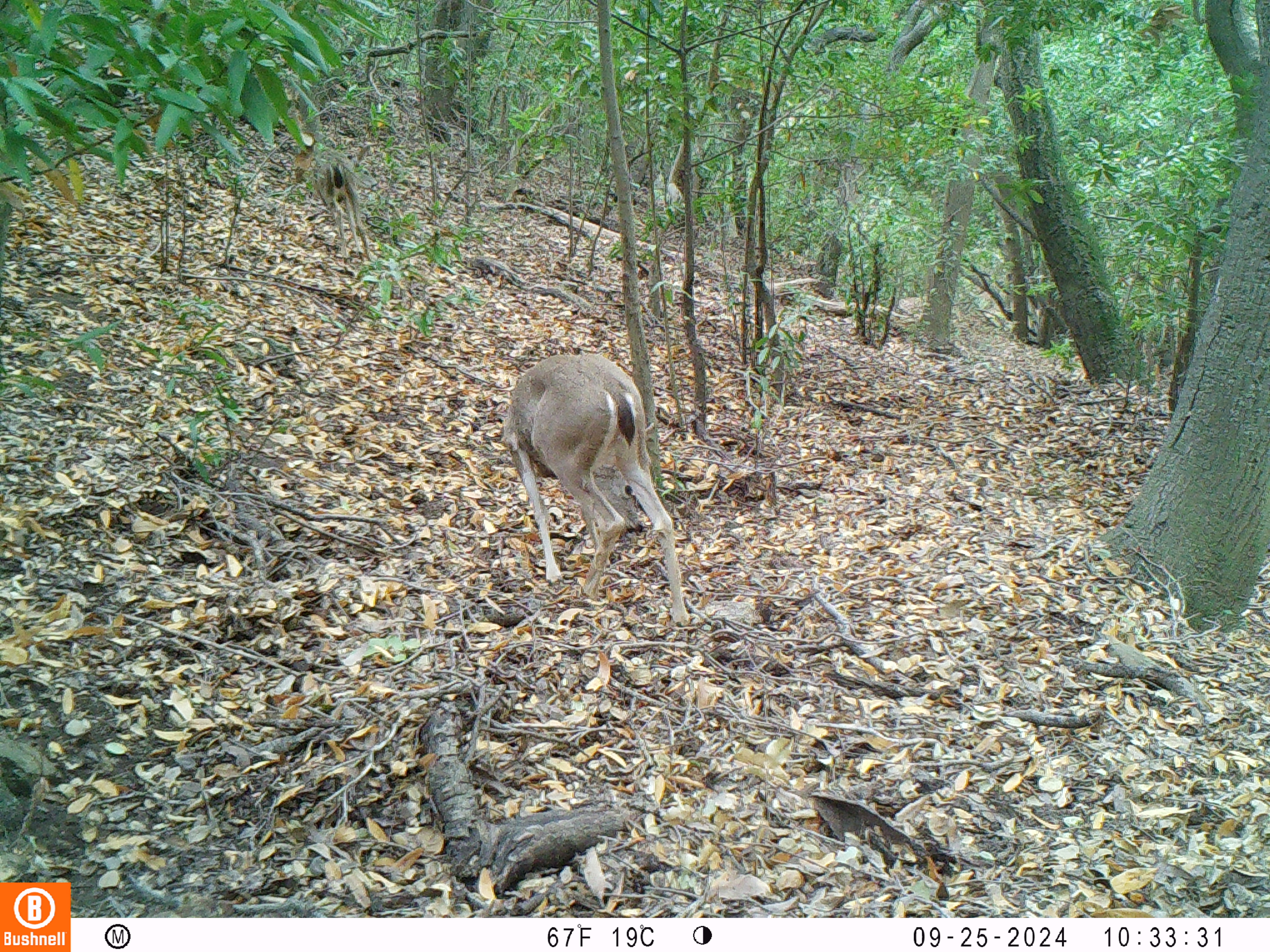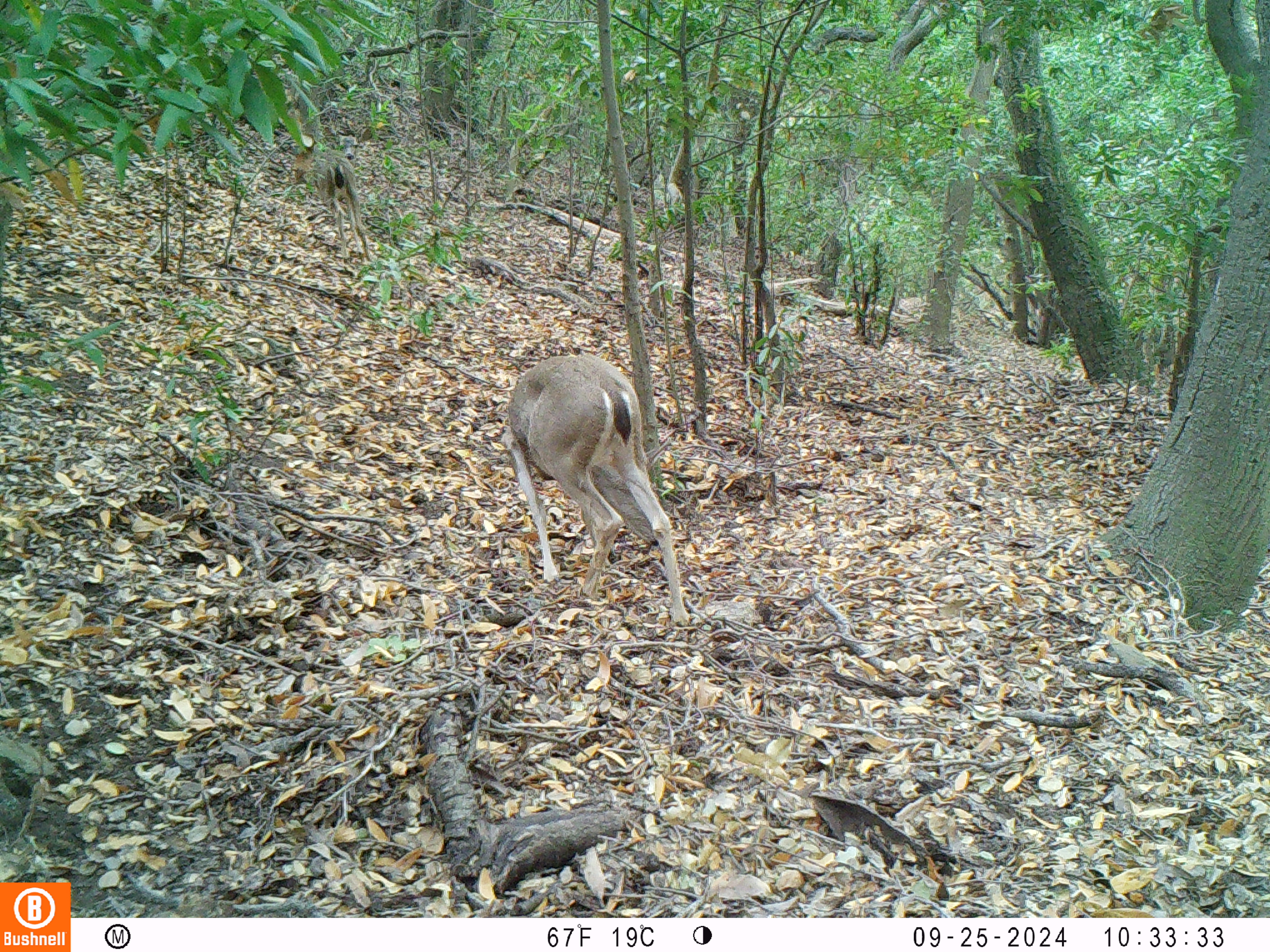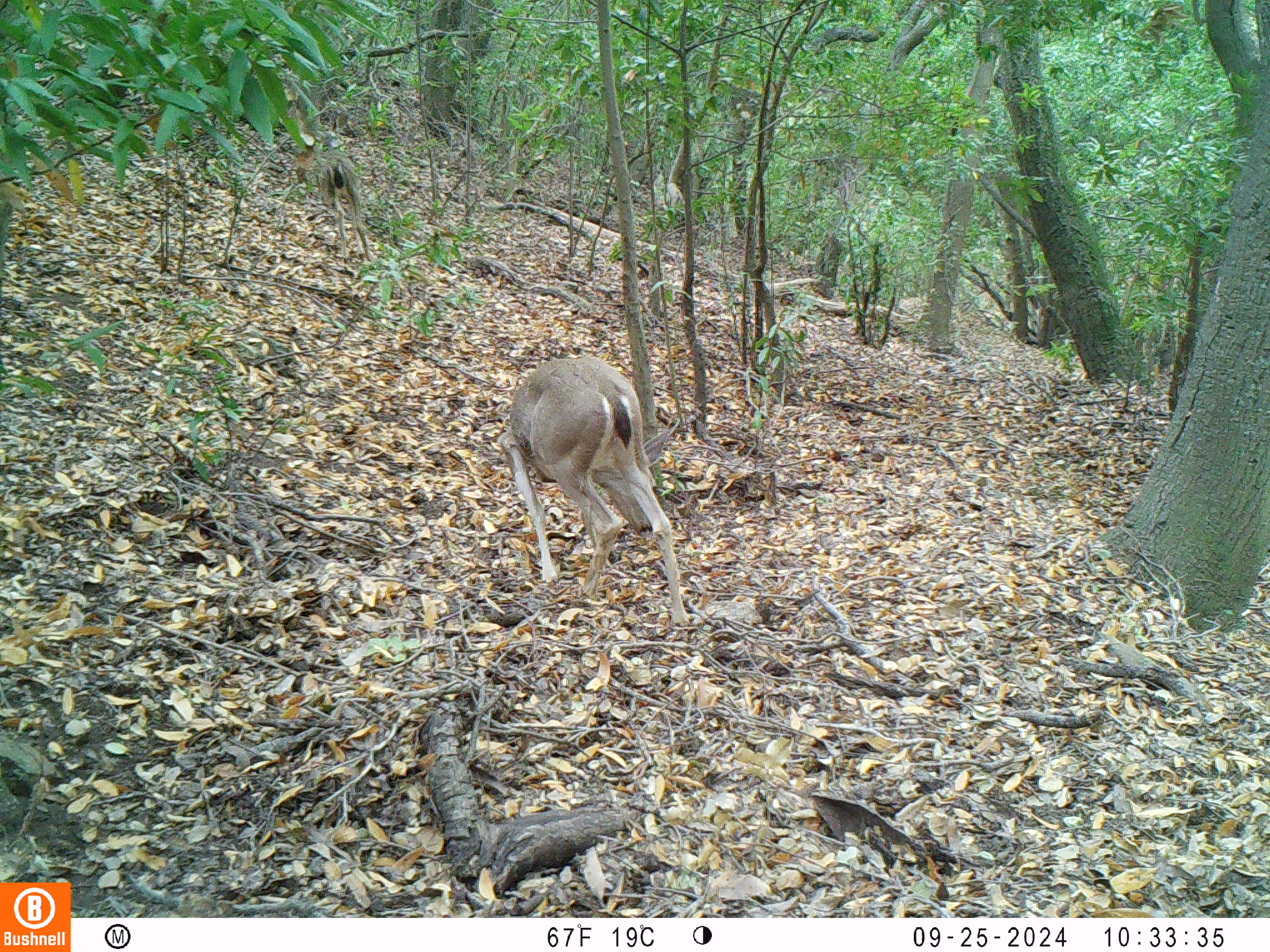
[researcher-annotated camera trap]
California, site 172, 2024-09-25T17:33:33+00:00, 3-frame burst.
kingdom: Animalia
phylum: Chordata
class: Mammalia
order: Artiodactyla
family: Cervidae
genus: Odocoileus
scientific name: Odocoileus hemionus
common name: mule deer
Mule deer (Odocoileus hemionus).